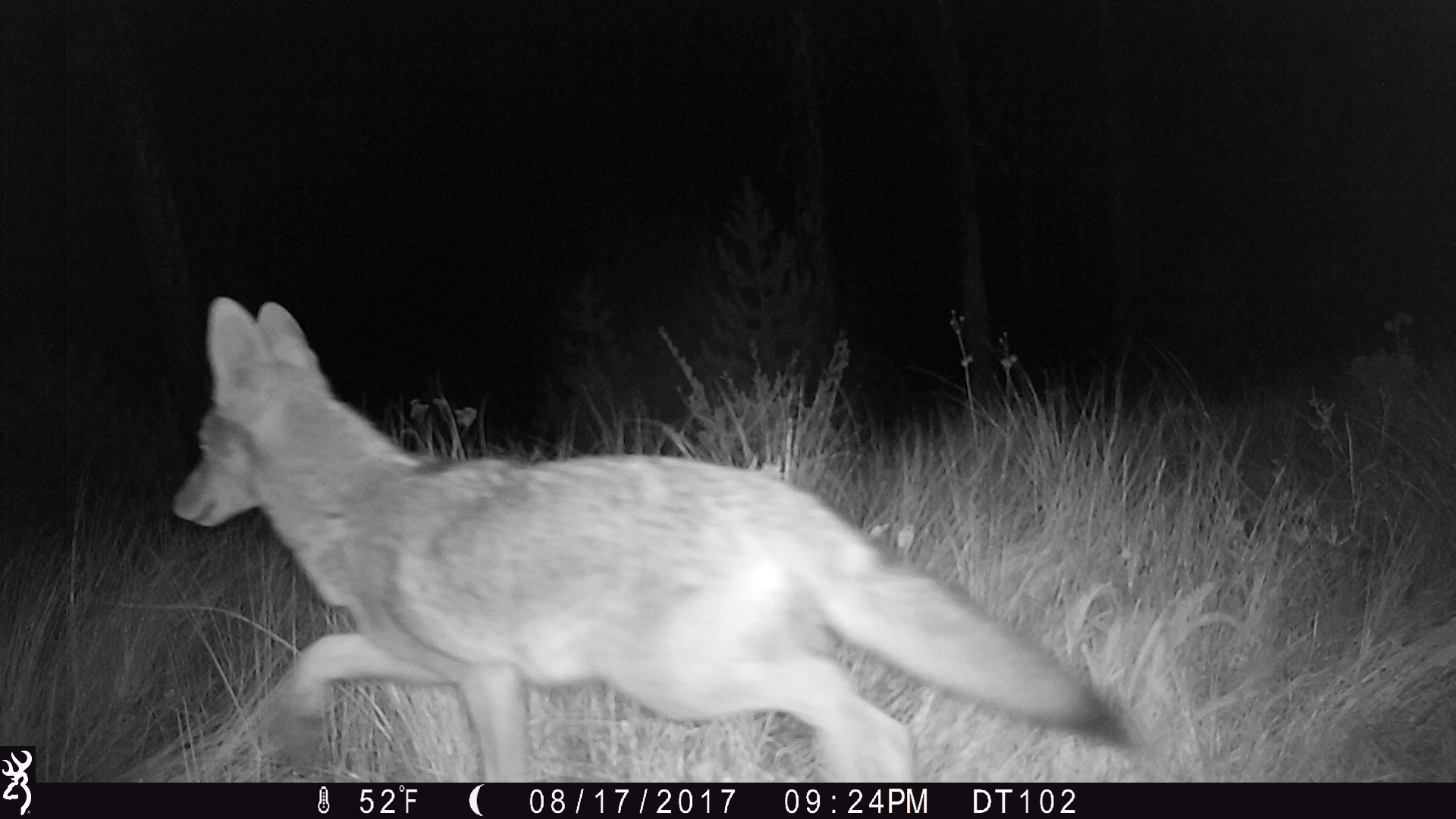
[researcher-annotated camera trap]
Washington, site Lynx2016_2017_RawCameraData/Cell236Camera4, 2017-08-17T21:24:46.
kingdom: Animalia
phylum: Chordata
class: Mammalia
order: Carnivora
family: Canidae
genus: Canis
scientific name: Canis latrans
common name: coyote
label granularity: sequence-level